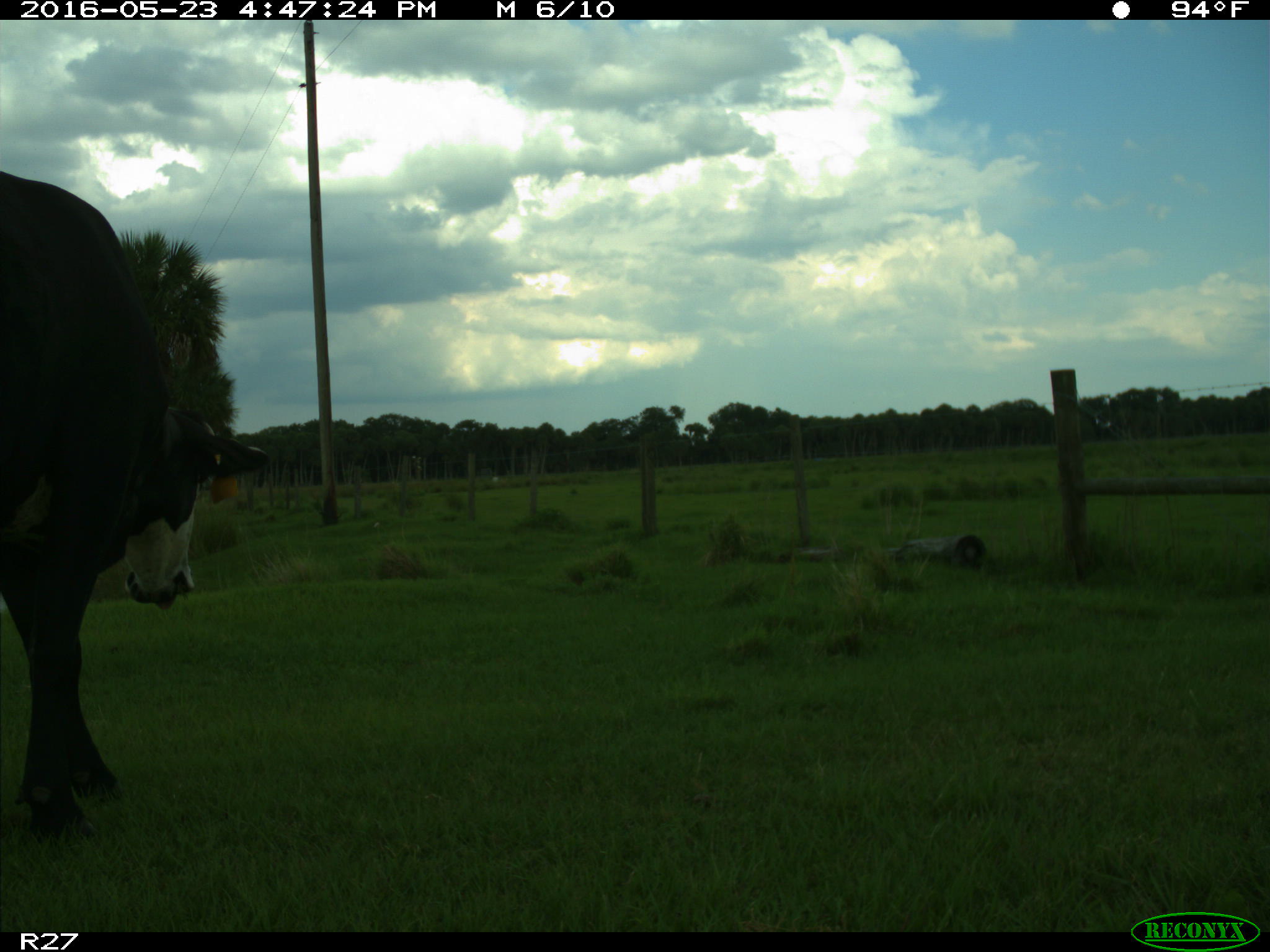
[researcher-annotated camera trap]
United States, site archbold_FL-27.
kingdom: Animalia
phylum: Chordata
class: Mammalia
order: Artiodactyla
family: Bovidae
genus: Bos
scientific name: Bos taurus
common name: domestic cow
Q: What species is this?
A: Bos taurus (domestic cow).